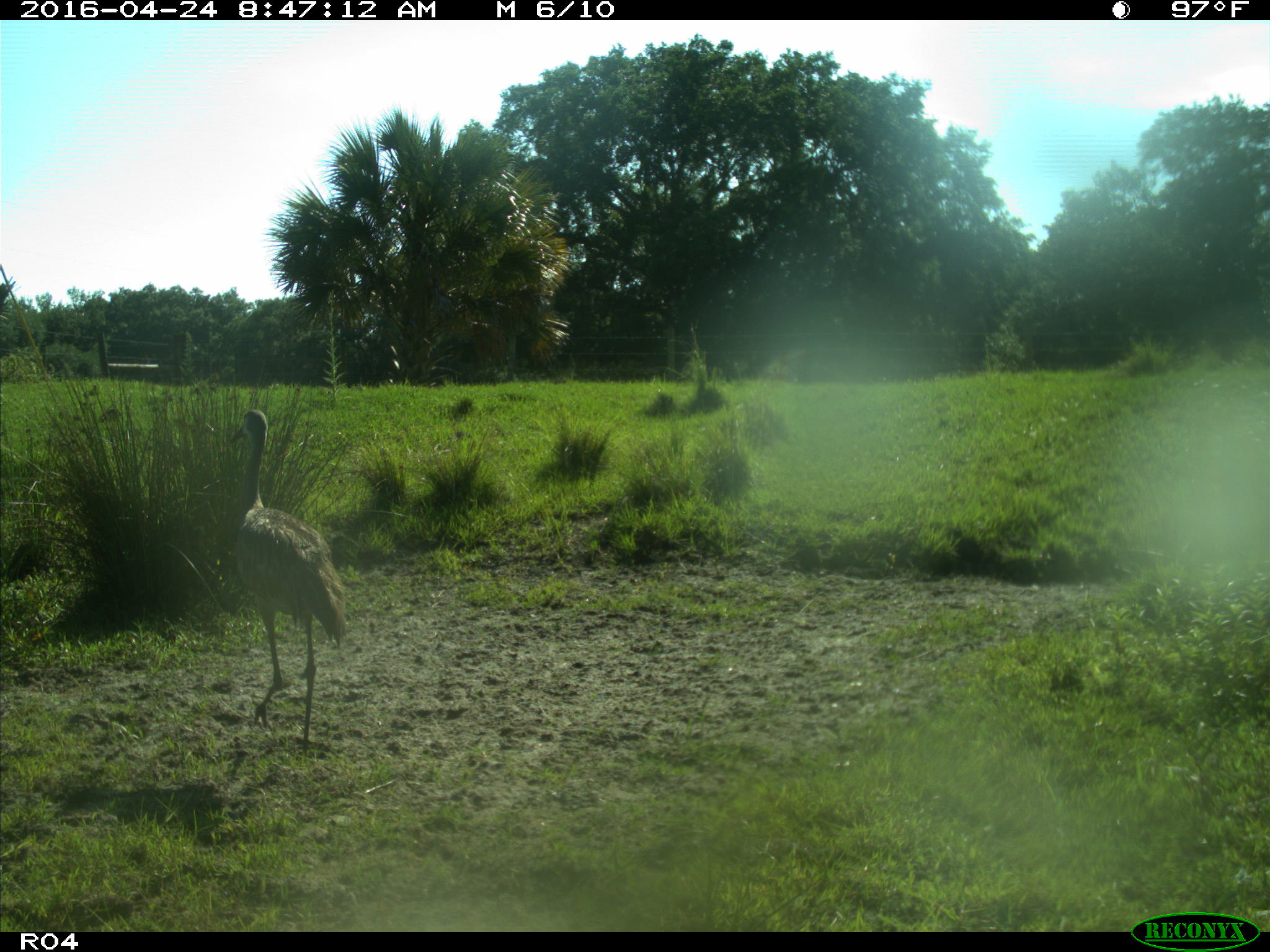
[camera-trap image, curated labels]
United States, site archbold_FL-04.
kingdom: Animalia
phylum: Chordata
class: Aves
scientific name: Aves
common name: birds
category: unidentified bird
Unidentified bird (birds) (Aves).